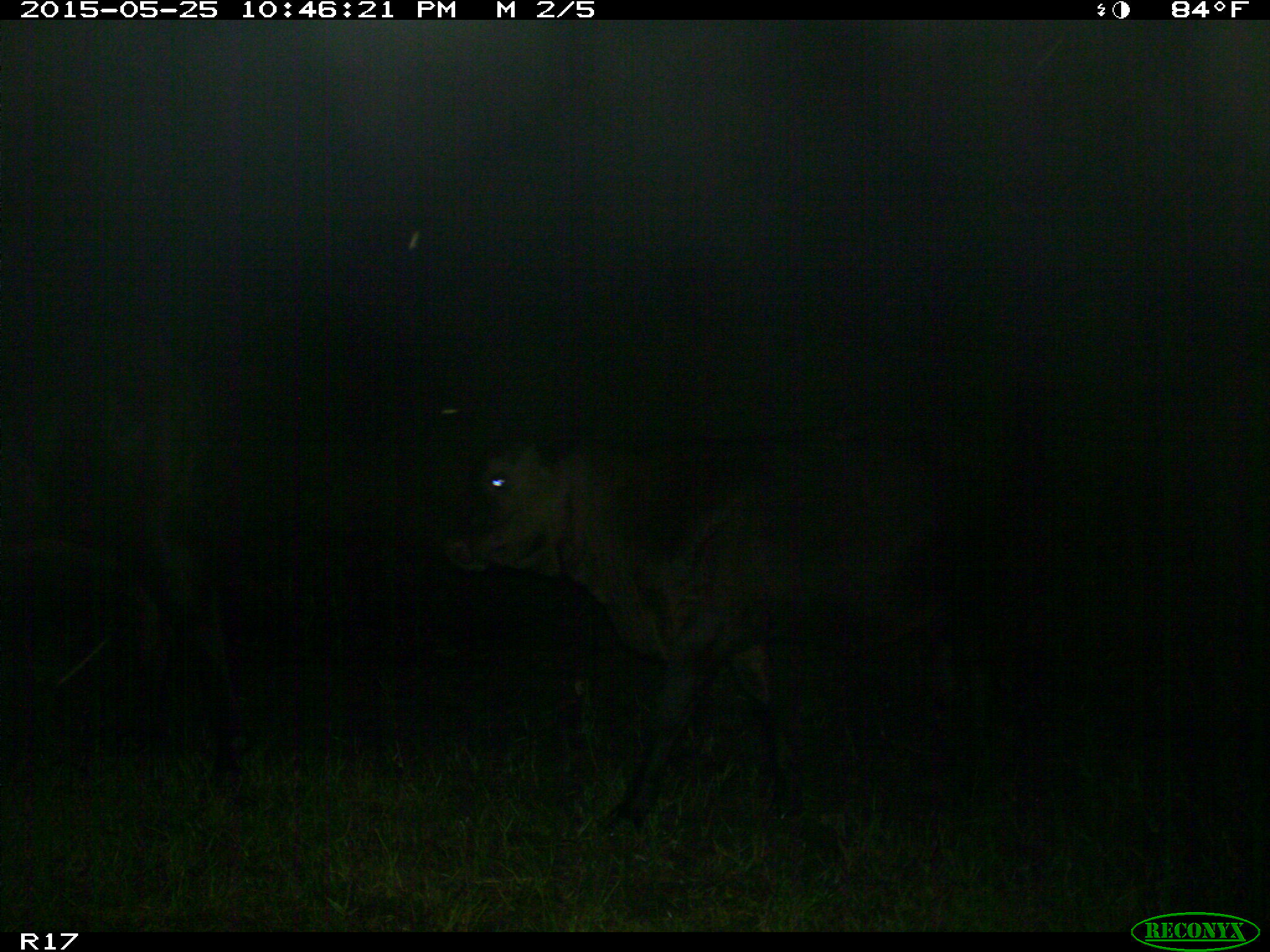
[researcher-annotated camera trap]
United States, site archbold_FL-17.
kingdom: Animalia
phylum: Chordata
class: Mammalia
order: Artiodactyla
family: Bovidae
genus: Bos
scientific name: Bos taurus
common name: domestic cow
Bos taurus (domestic cow).